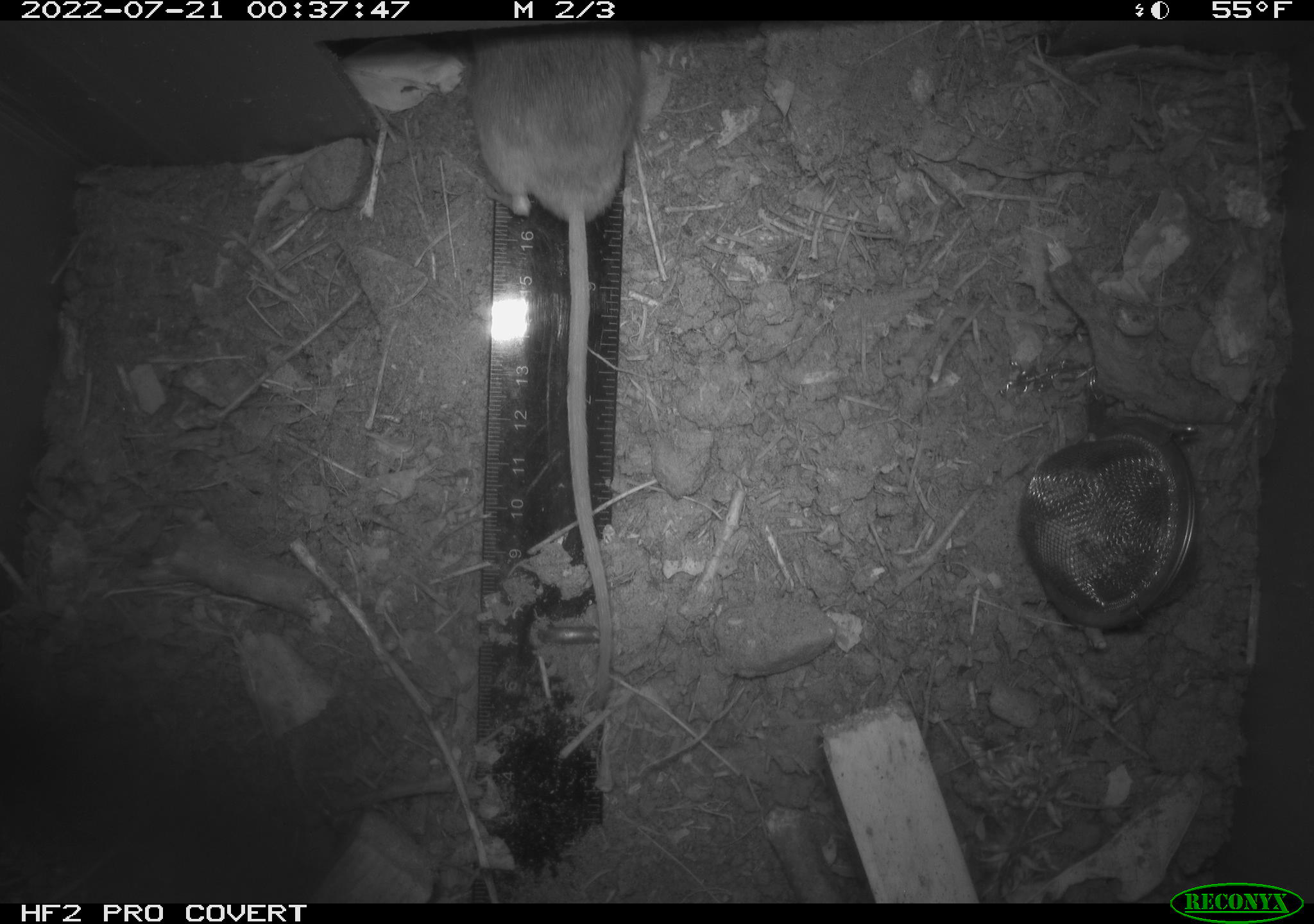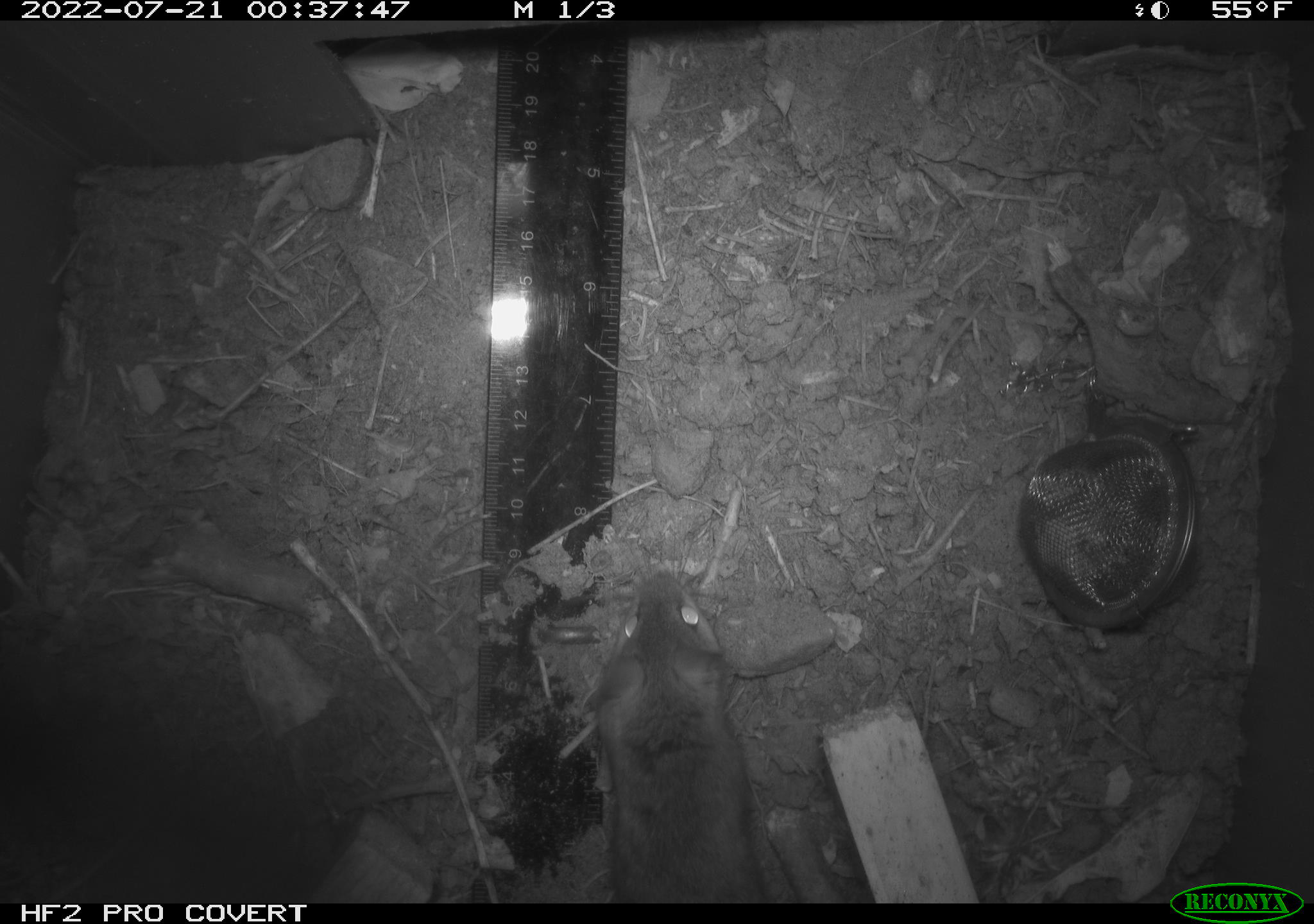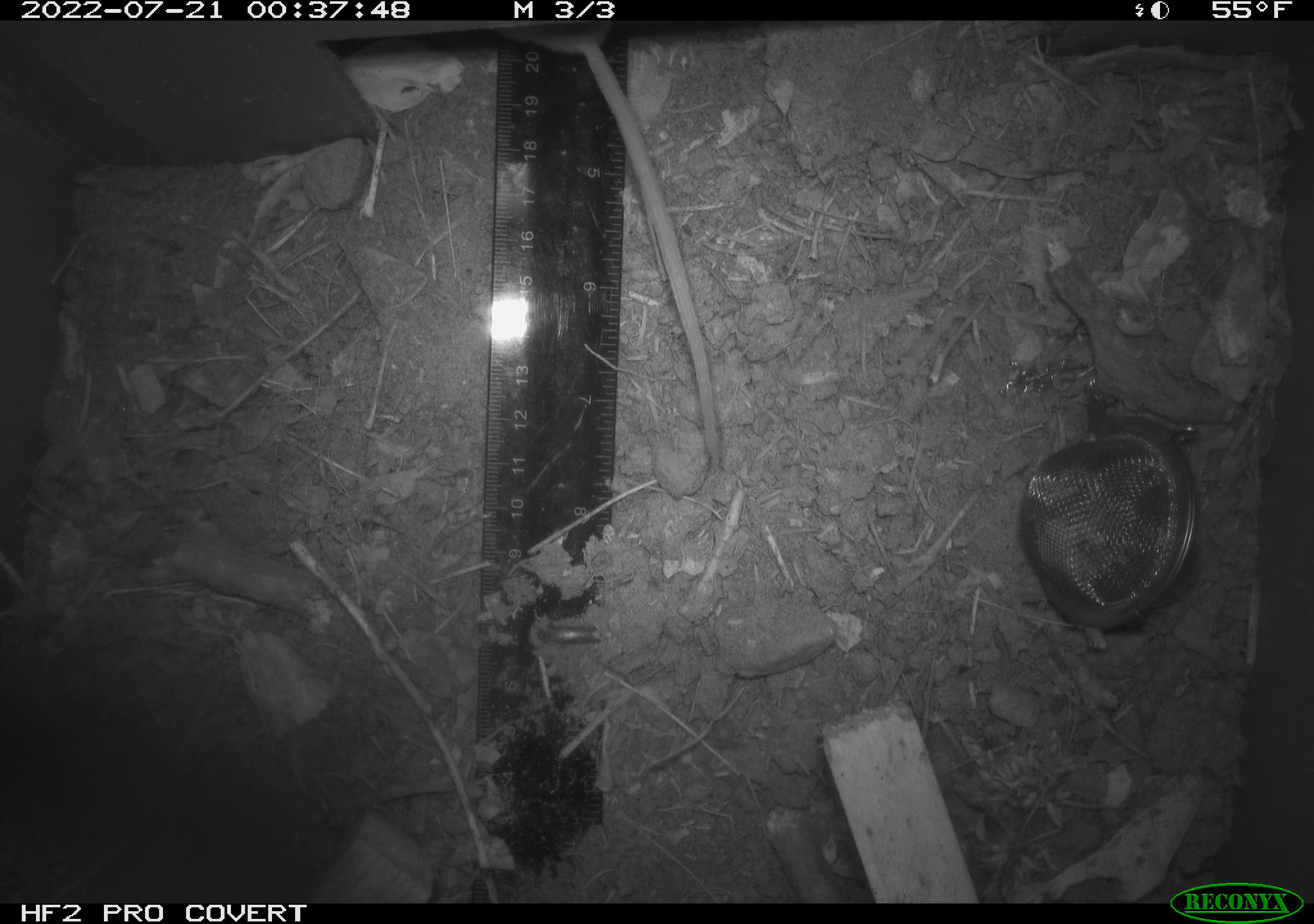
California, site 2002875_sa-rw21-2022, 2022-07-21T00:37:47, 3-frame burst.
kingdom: Animalia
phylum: Chordata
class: Mammalia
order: Rodentia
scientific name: Rodentia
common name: mouse species